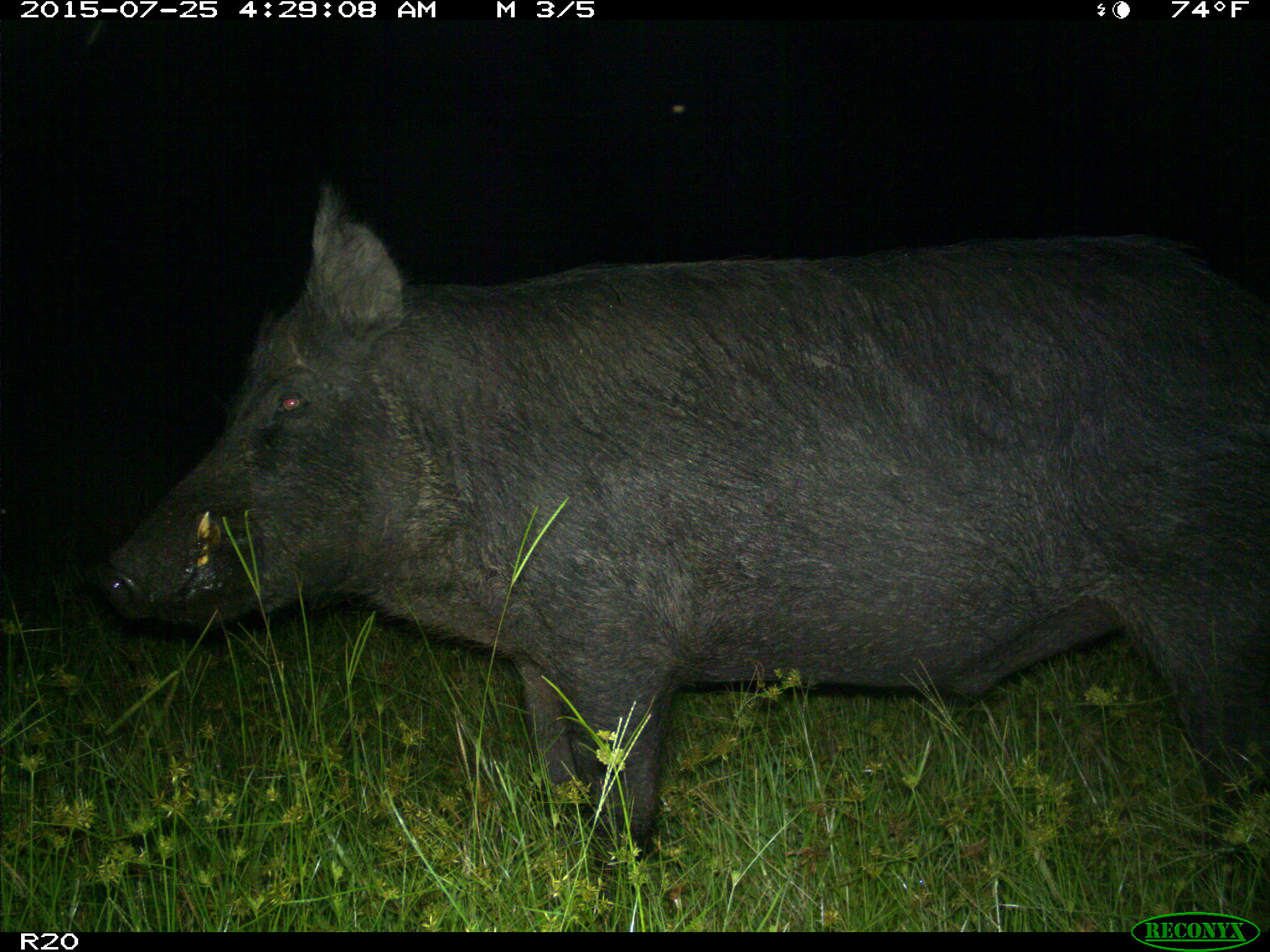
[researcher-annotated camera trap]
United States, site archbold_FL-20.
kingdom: Animalia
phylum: Chordata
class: Mammalia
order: Artiodactyla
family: Suidae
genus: Sus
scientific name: Sus scrofa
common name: wild boar